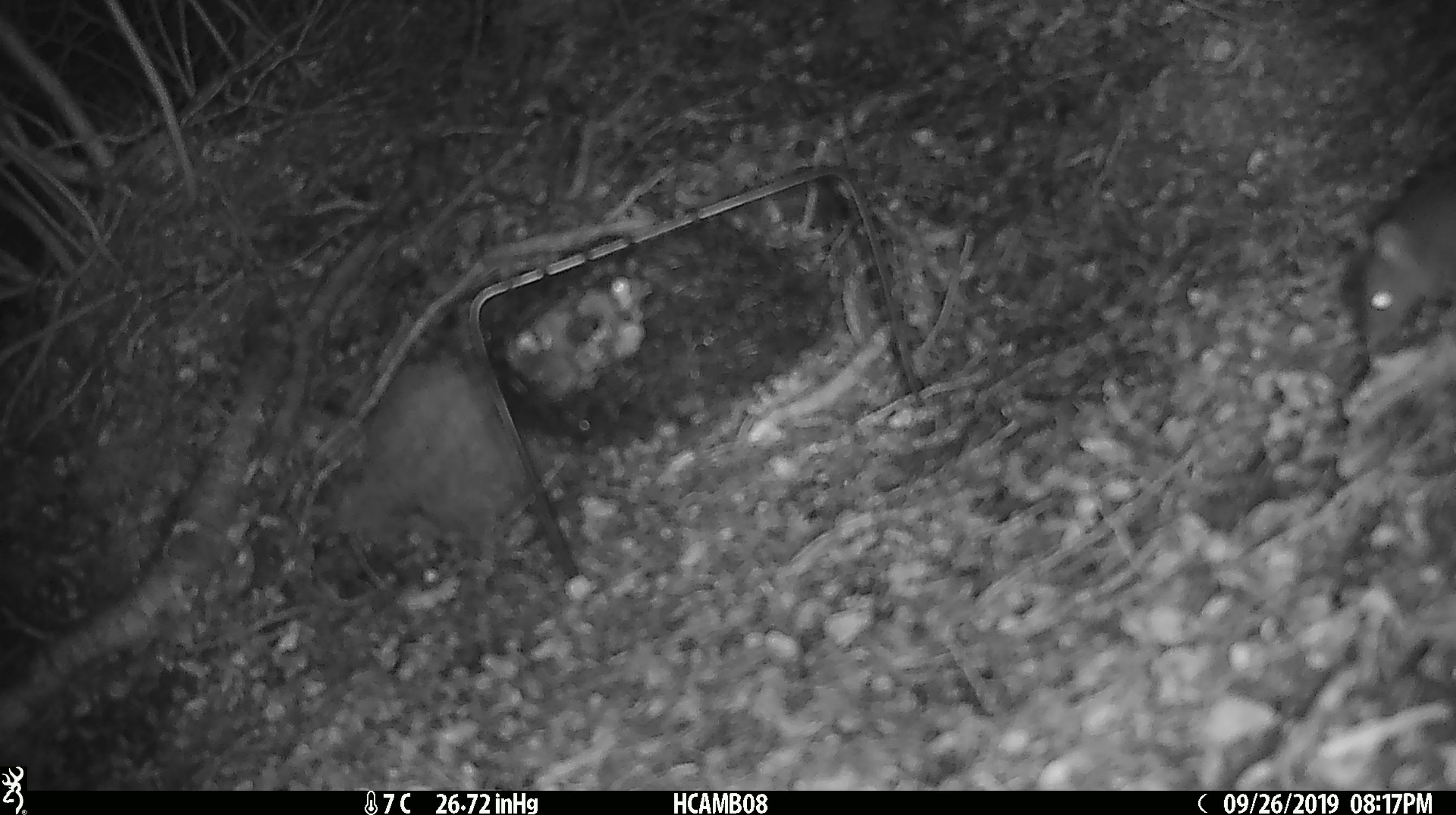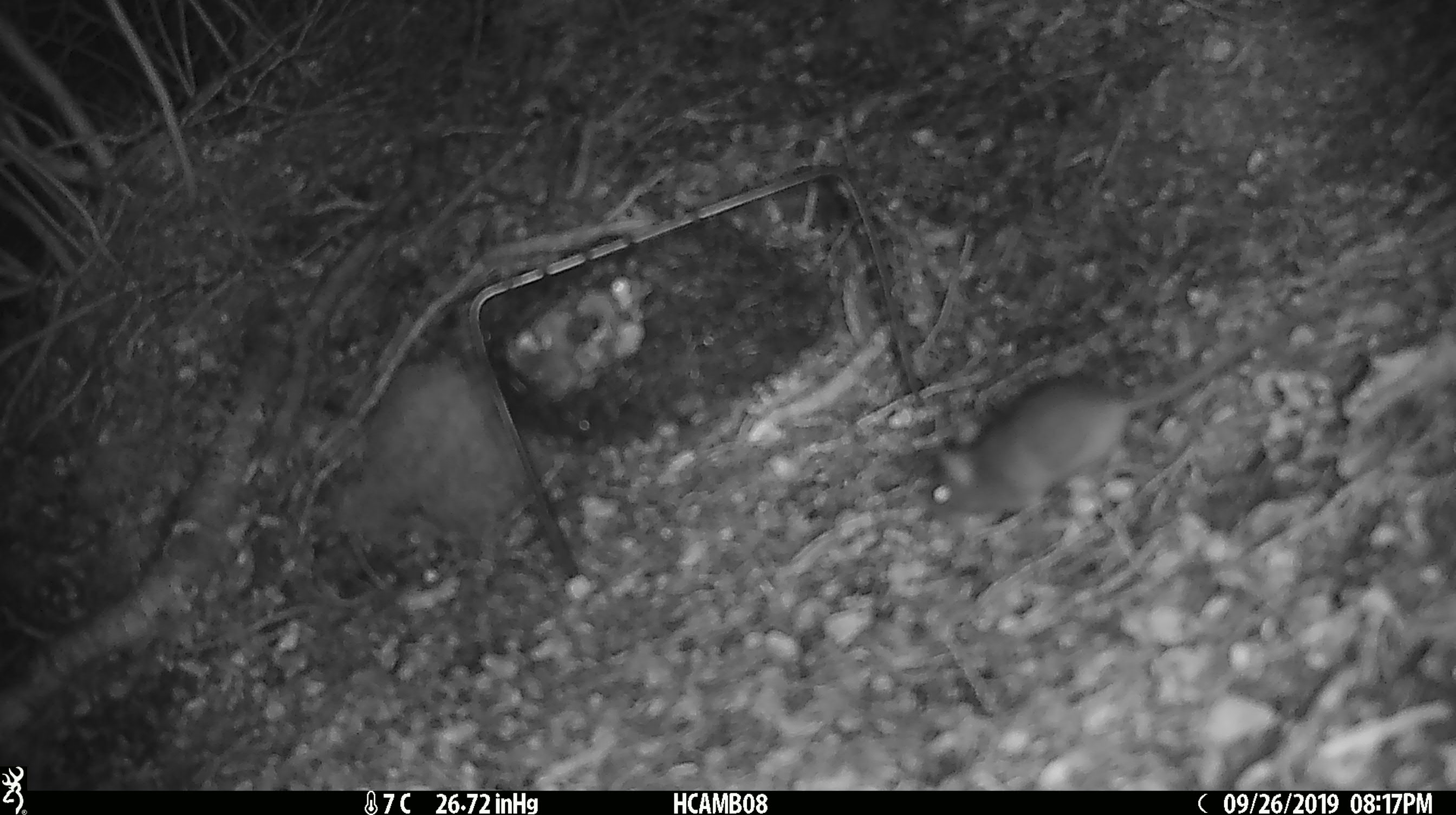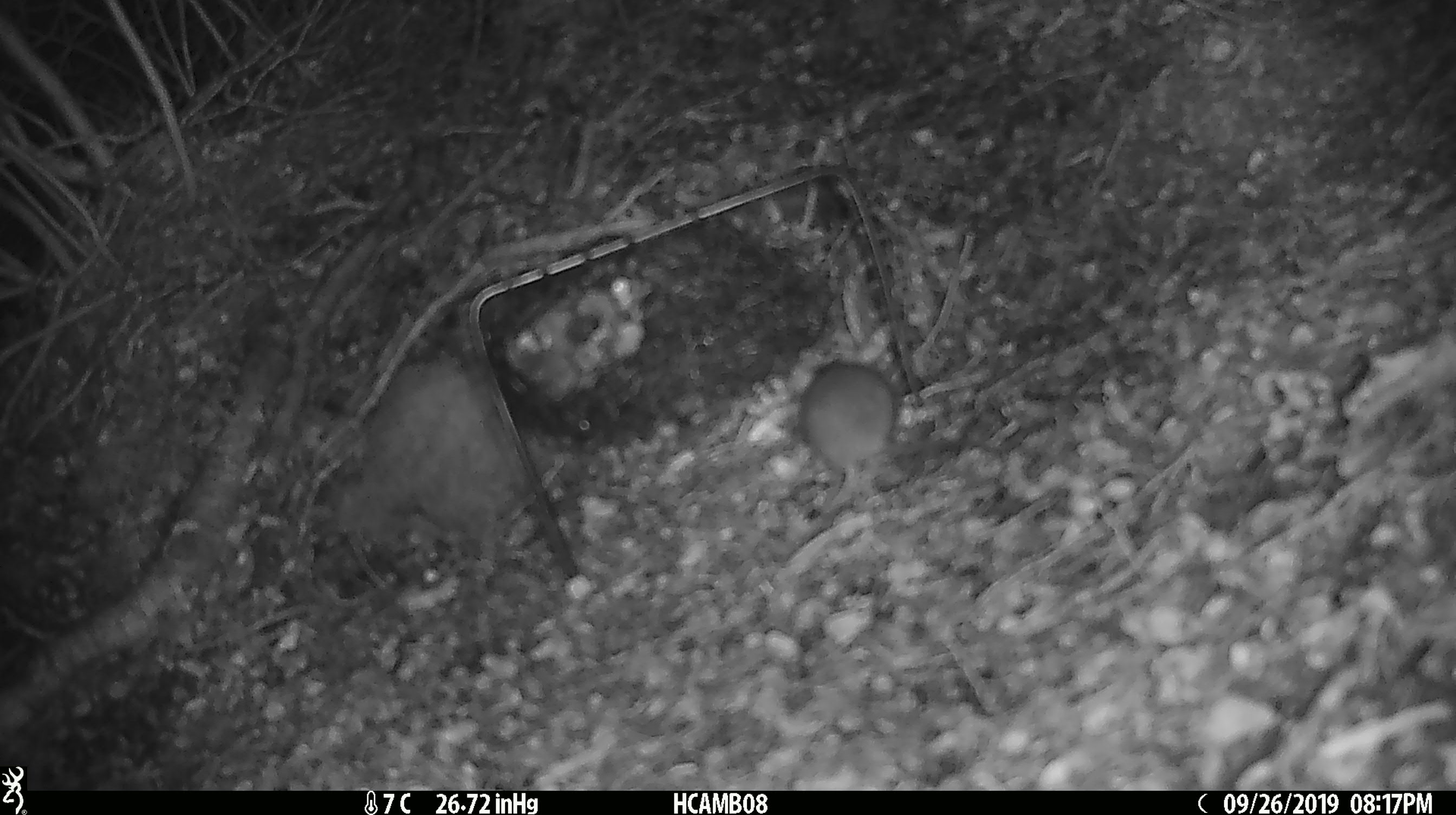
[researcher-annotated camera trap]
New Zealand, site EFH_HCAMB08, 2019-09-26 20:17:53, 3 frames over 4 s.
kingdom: Animalia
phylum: Chordata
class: Mammalia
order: Rodentia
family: Muridae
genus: Mus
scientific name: Mus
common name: mouse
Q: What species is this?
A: Mouse (Mus).